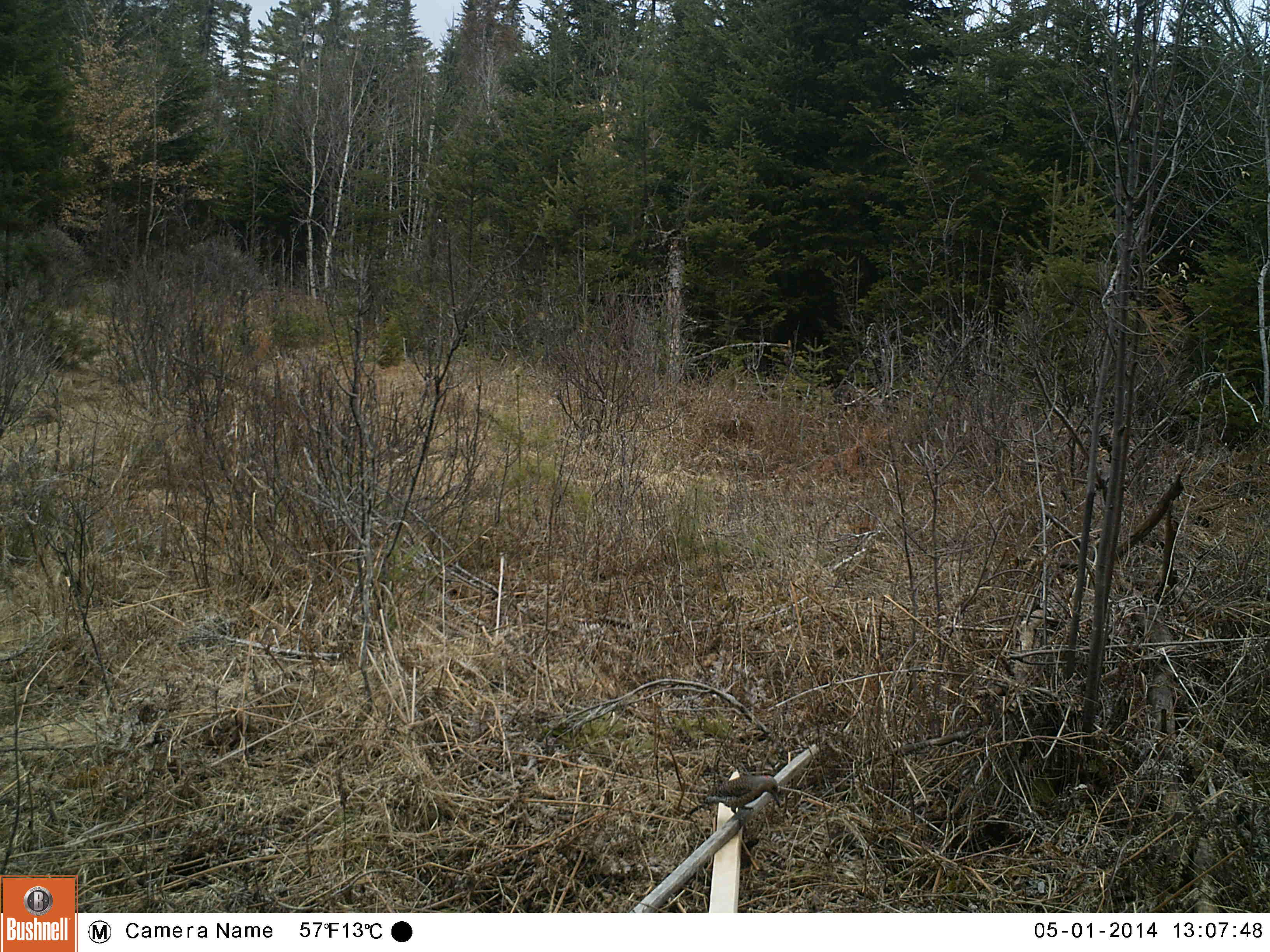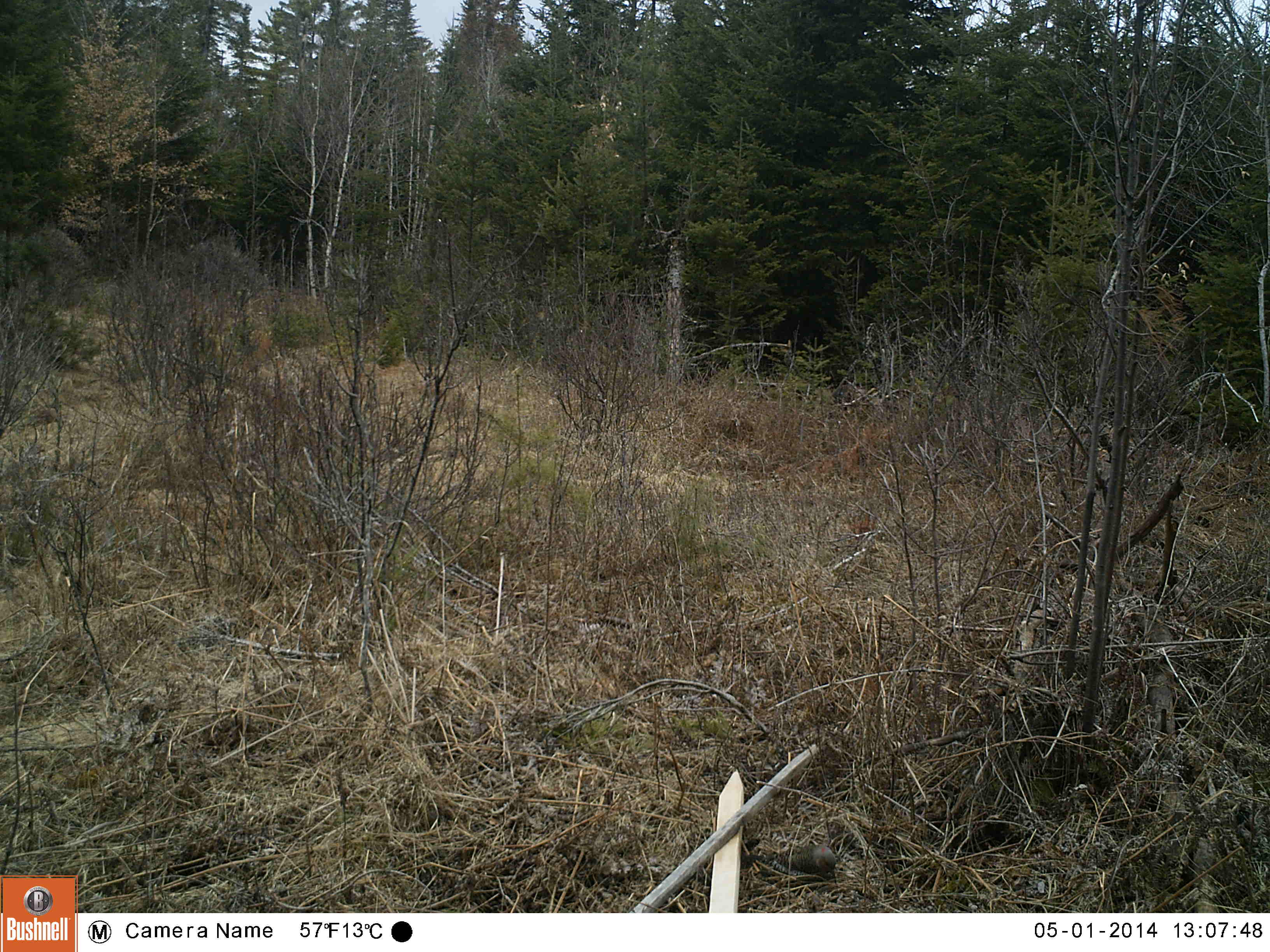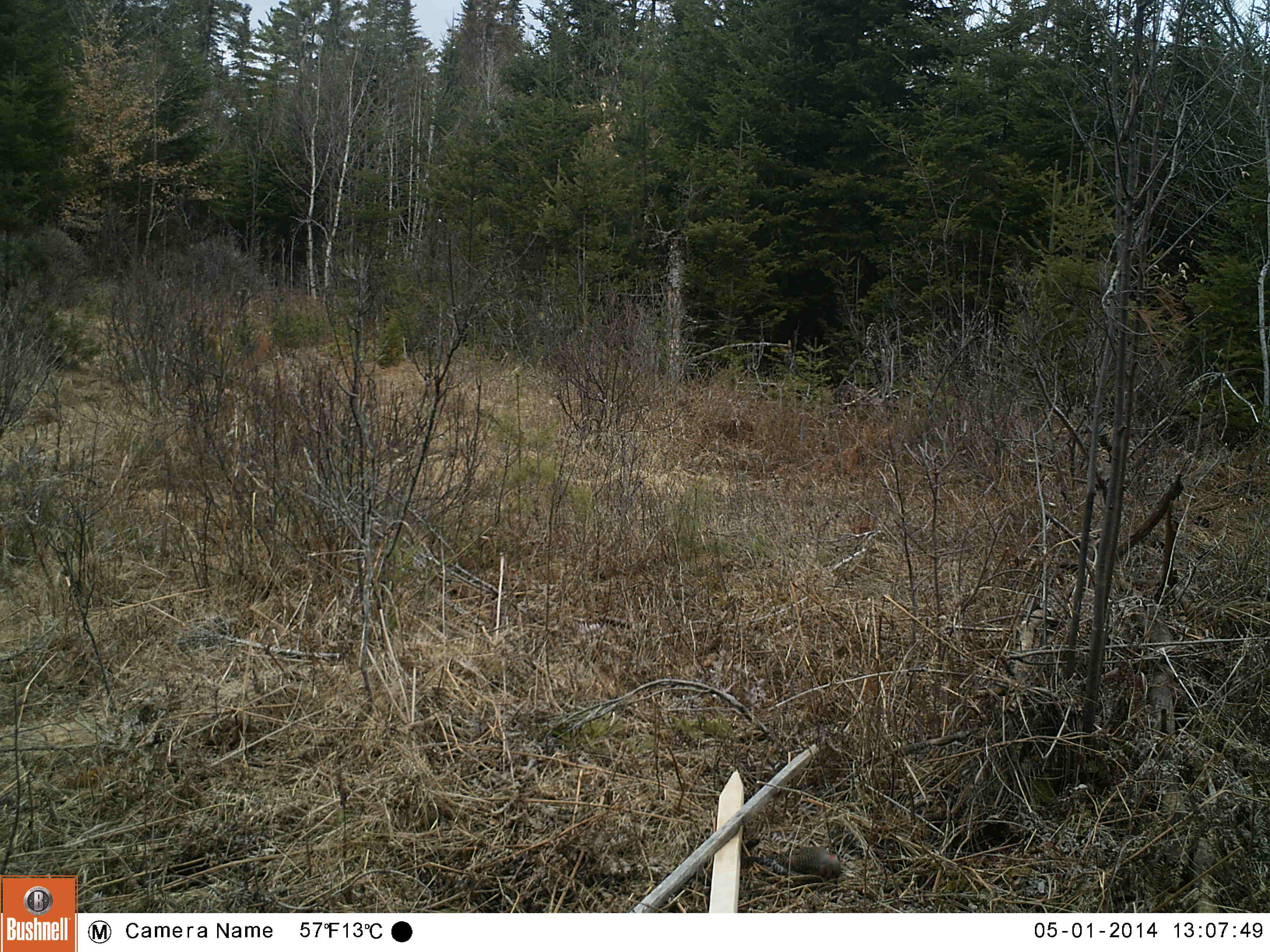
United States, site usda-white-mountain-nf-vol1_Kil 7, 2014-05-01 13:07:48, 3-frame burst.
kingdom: Animalia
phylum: Chordata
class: Aves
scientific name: Aves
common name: bird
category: bird sp.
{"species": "bird sp. (bird) (Aves)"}